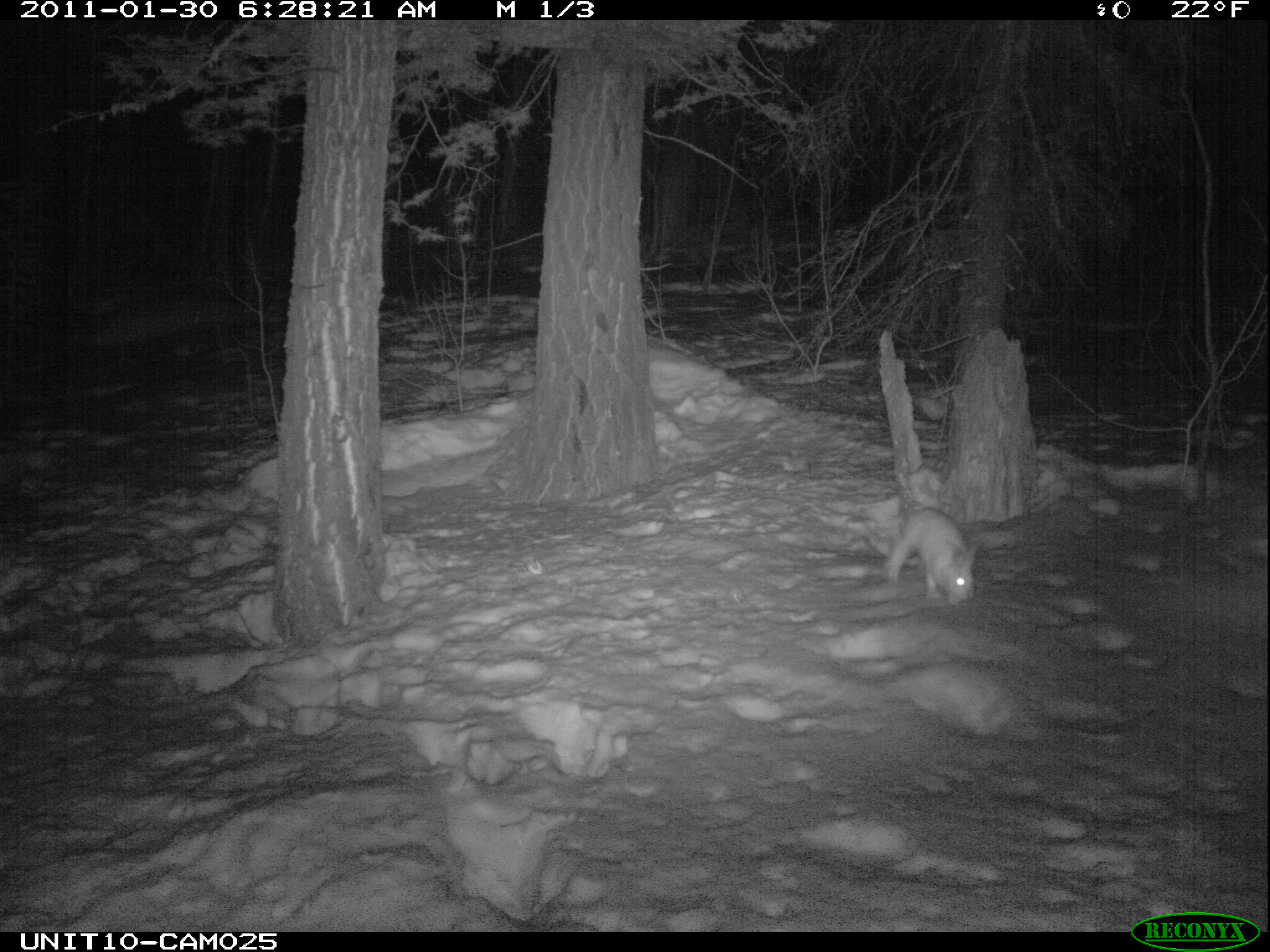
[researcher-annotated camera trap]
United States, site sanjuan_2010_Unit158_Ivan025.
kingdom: Animalia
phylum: Chordata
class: Mammalia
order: Lagomorpha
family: Leporidae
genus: Lepus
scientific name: Lepus americanus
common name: snowshoe hare